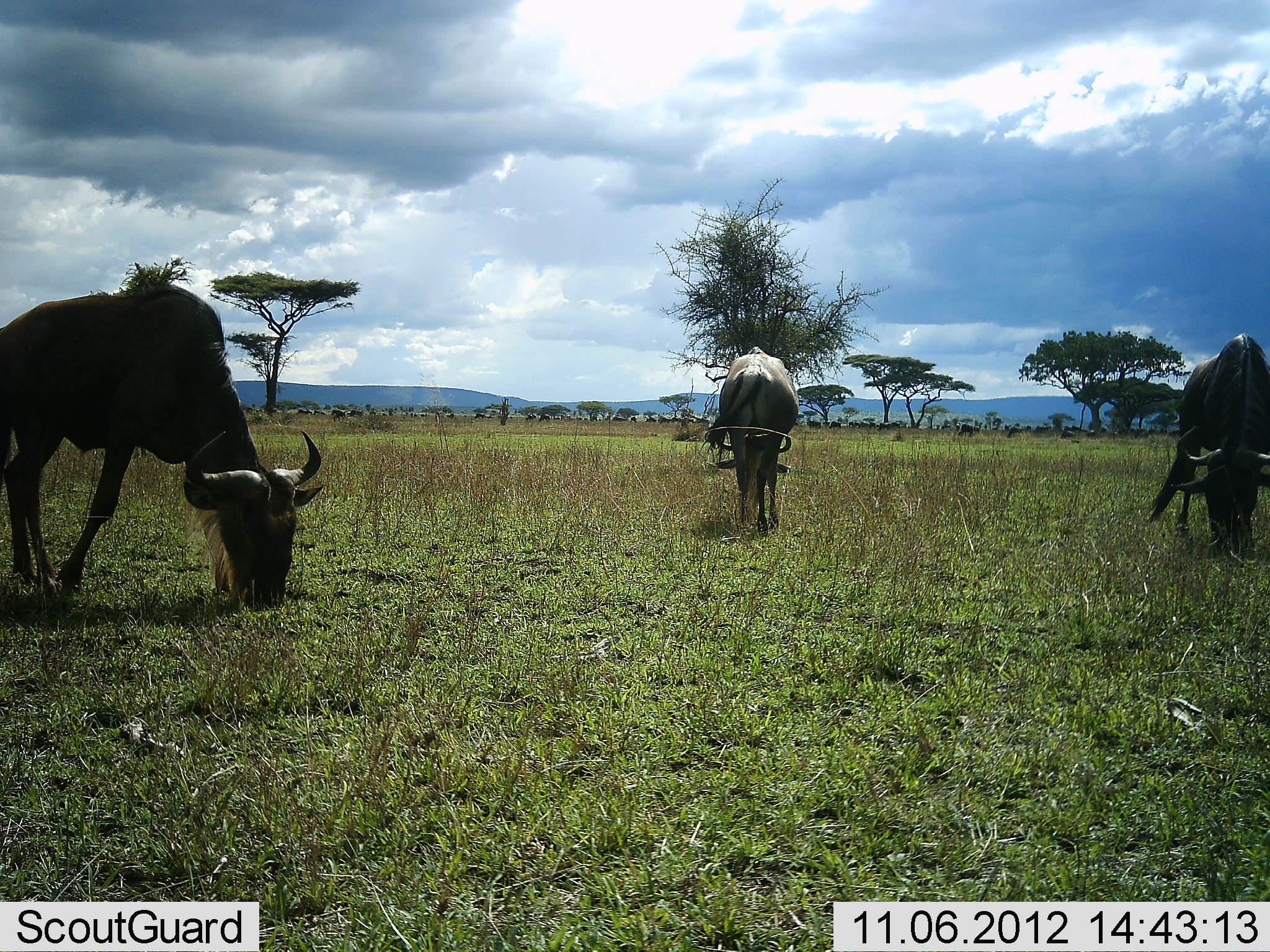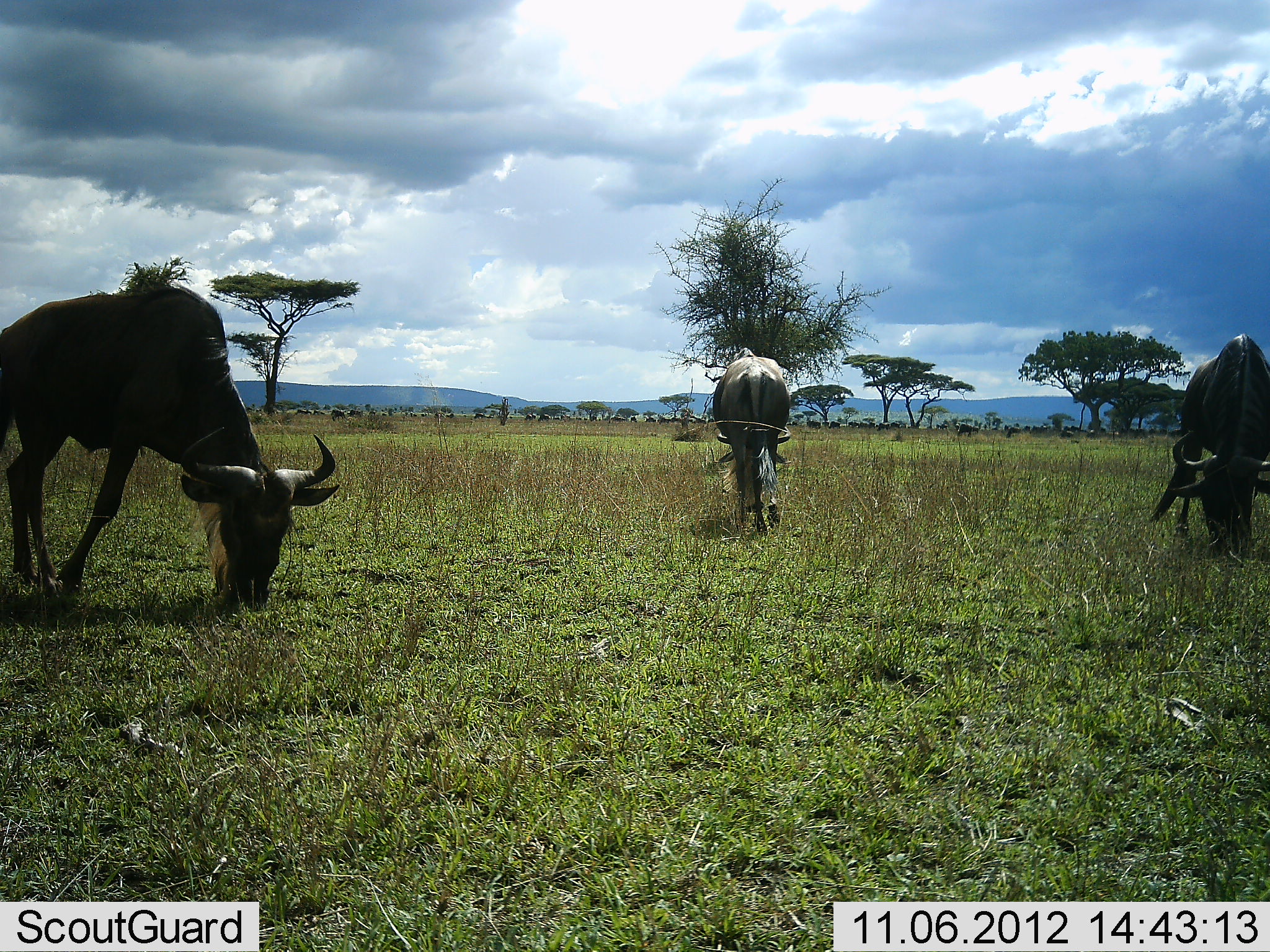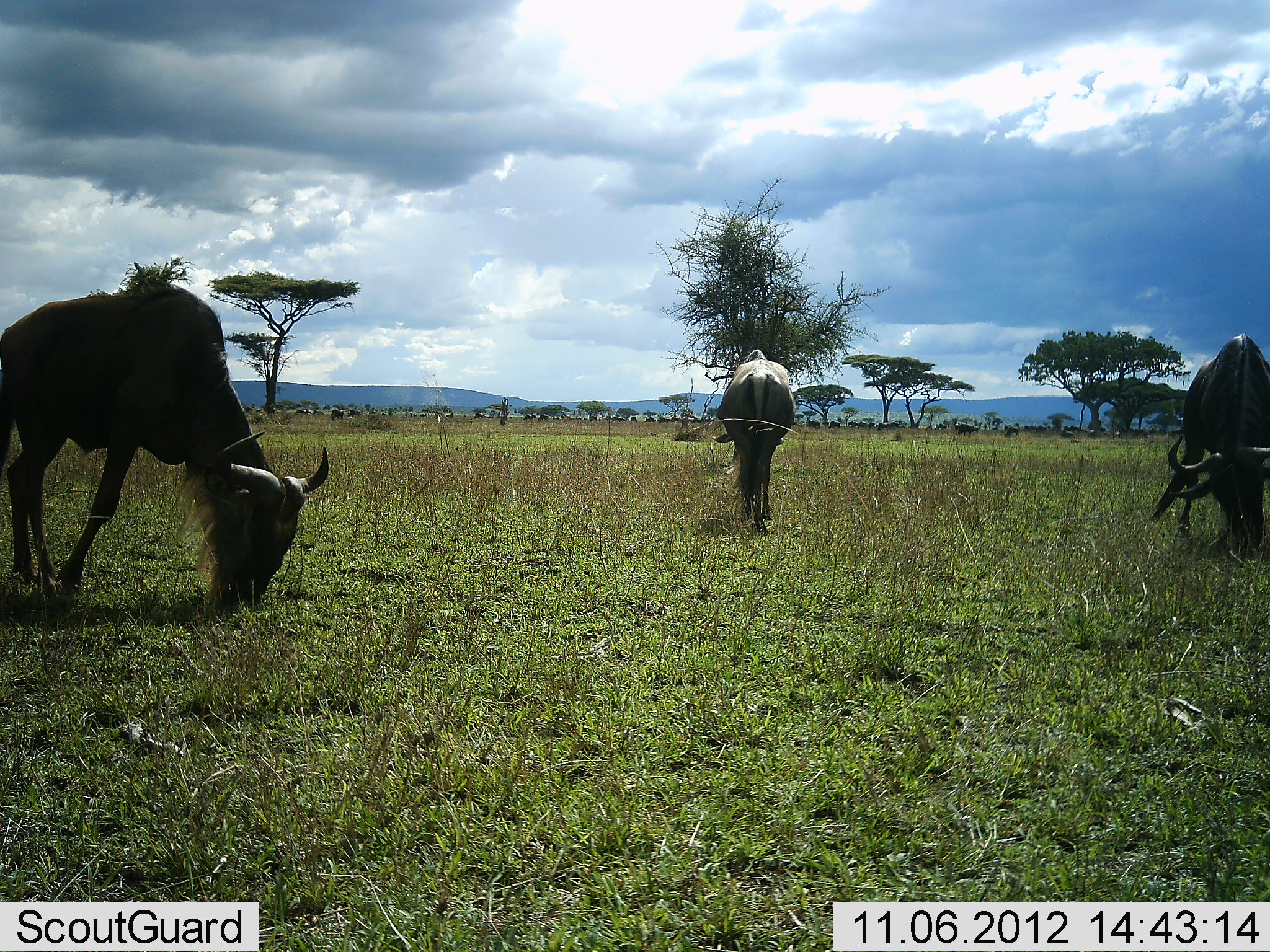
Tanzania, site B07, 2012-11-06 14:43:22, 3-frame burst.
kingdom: Animalia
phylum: Chordata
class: Mammalia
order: Artiodactyla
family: Bovidae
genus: Connochaetes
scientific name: Connochaetes taurinus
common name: blue wildebeest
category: wildebeest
Wildebeest (blue wildebeest) (Connochaetes taurinus), count 3. Behavior (volunteer vote fractions): standing 30%, resting 0%, moving 20%, interacting 0%. Young present (vote fraction): 0%. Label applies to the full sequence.